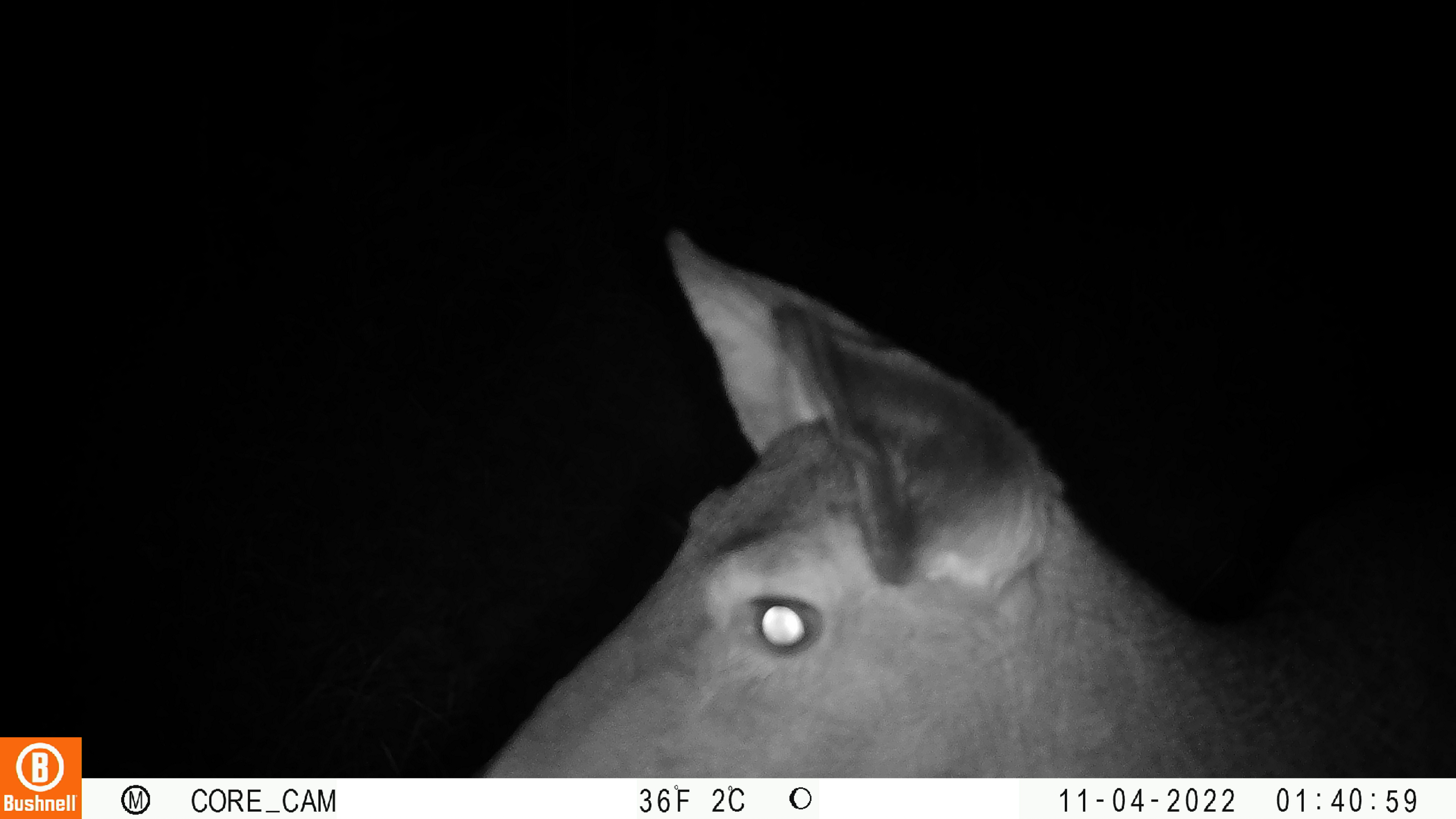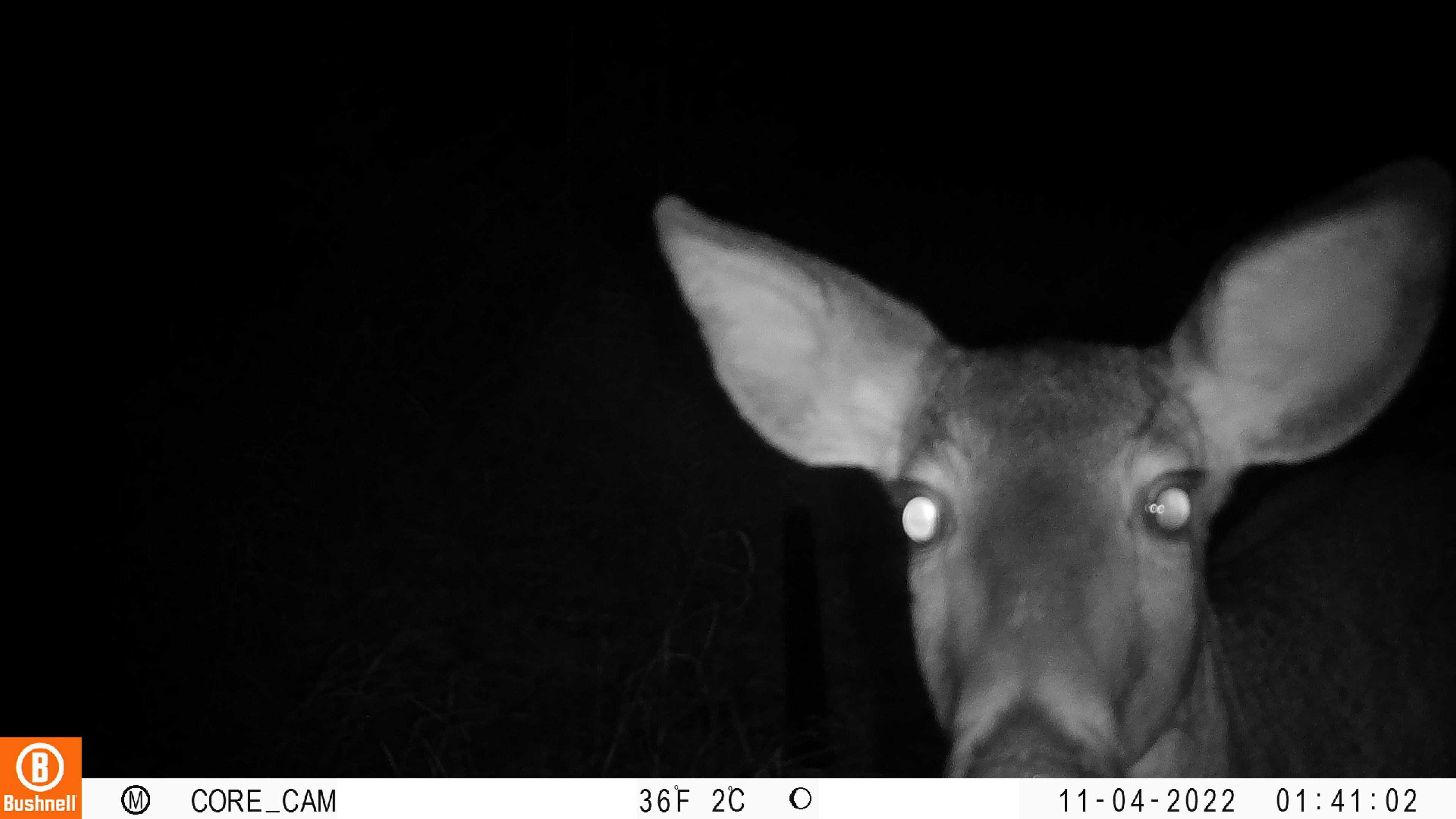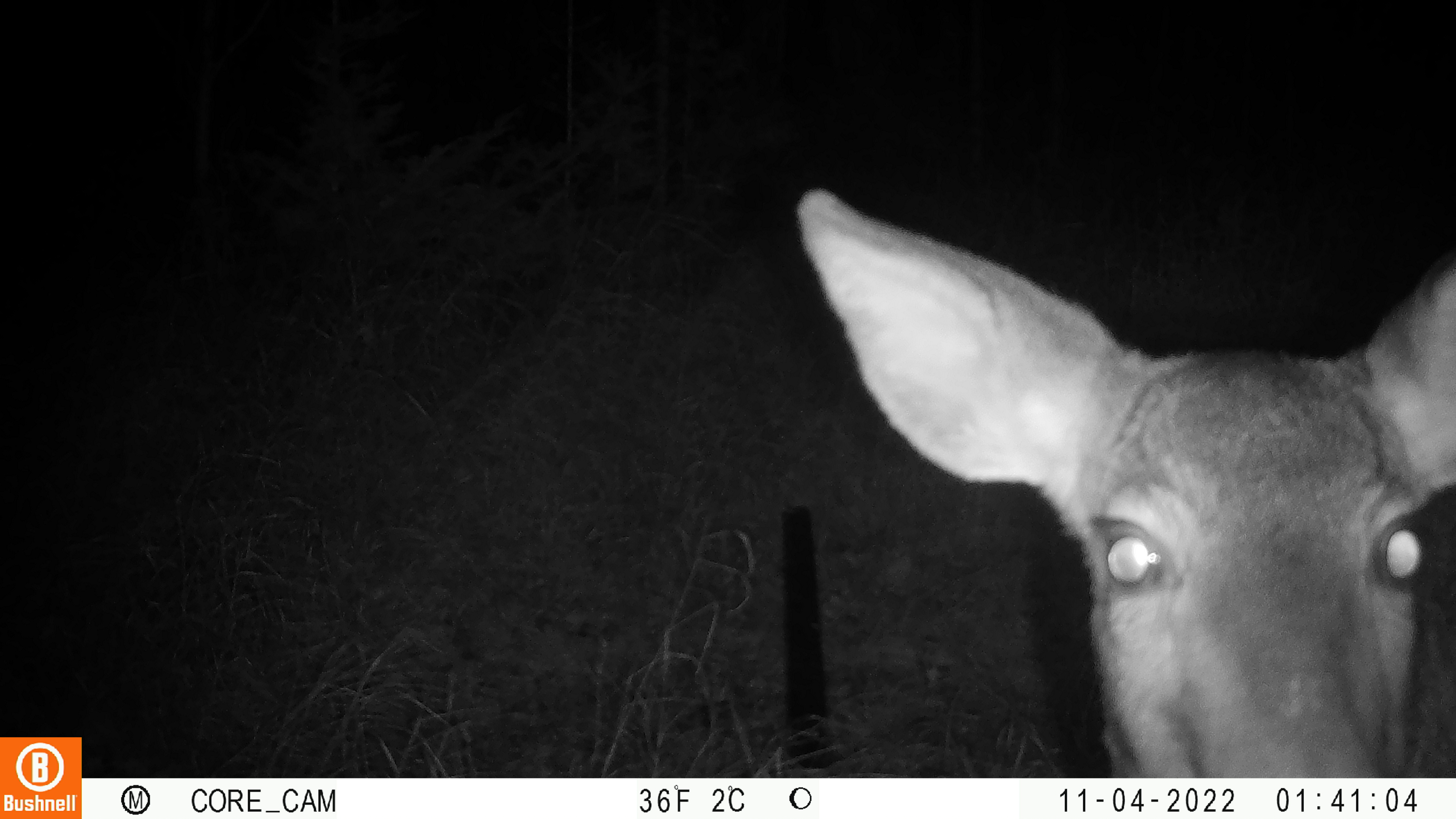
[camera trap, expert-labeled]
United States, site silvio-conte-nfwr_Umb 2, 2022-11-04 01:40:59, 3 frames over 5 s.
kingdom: Animalia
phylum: Chordata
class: Mammalia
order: Artiodactyla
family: Cervidae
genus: Odocoileus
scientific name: Odocoileus virginianus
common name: white-tailed deer